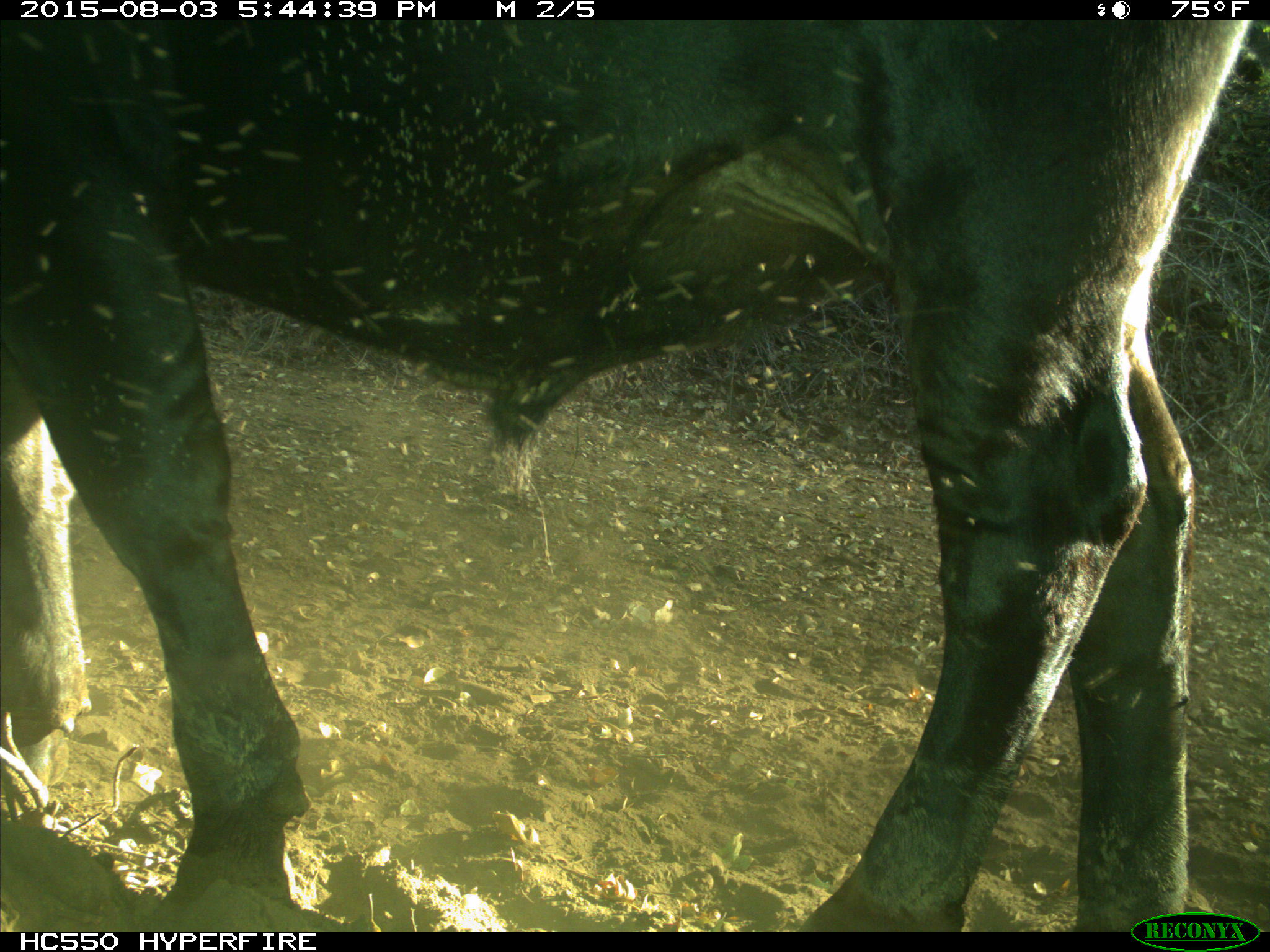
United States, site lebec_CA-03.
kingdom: Animalia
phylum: Chordata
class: Mammalia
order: Artiodactyla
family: Bovidae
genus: Bos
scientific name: Bos taurus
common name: domestic cow